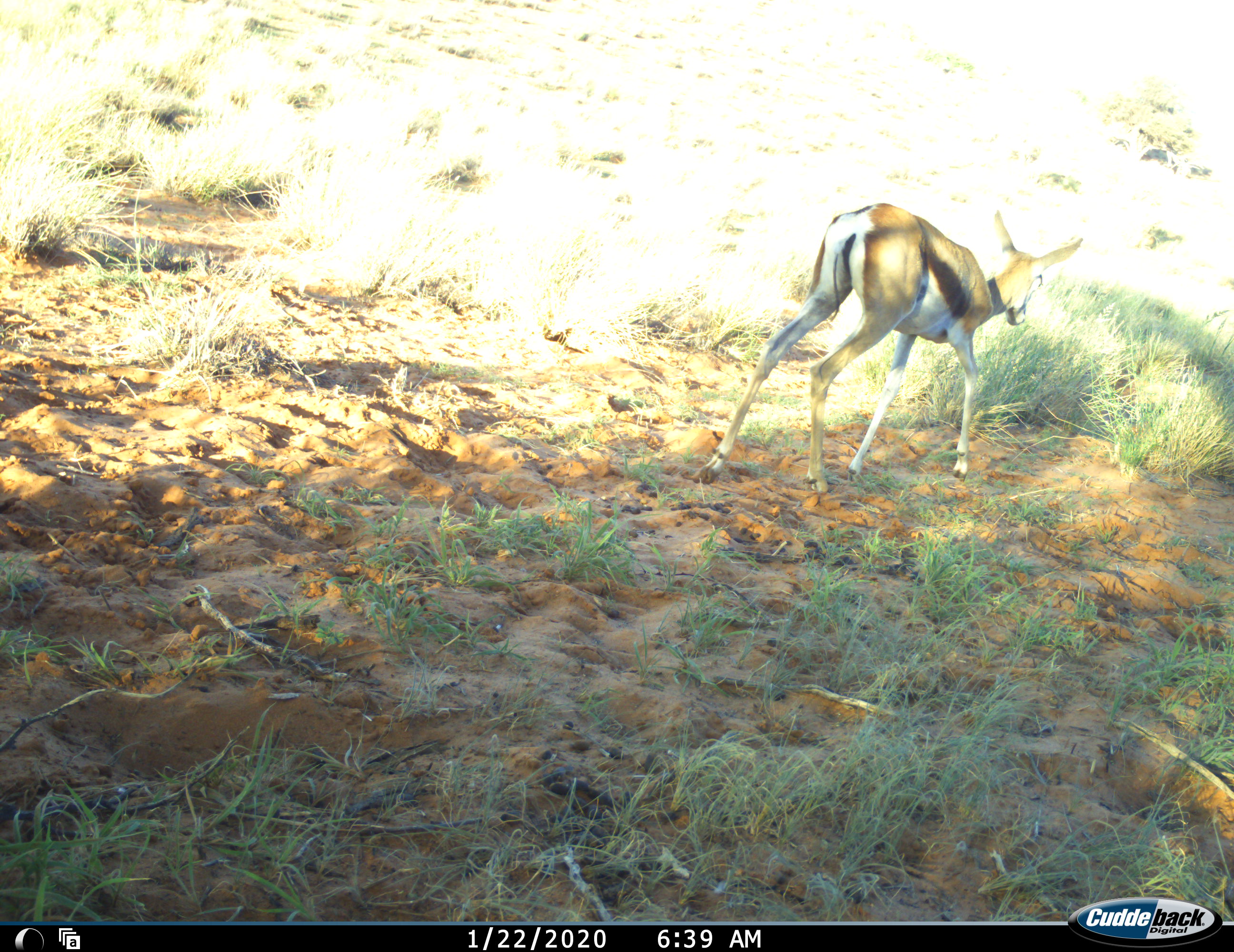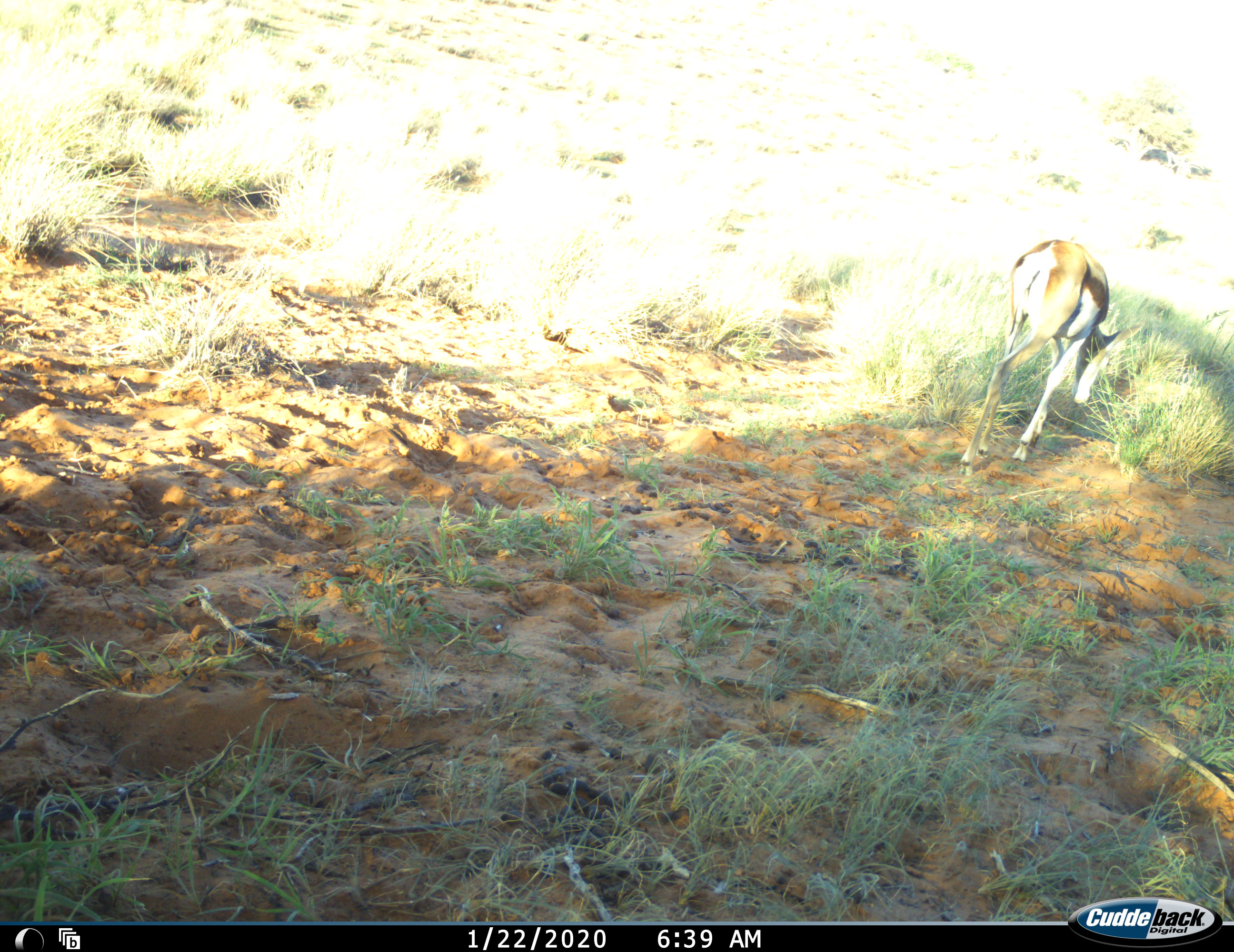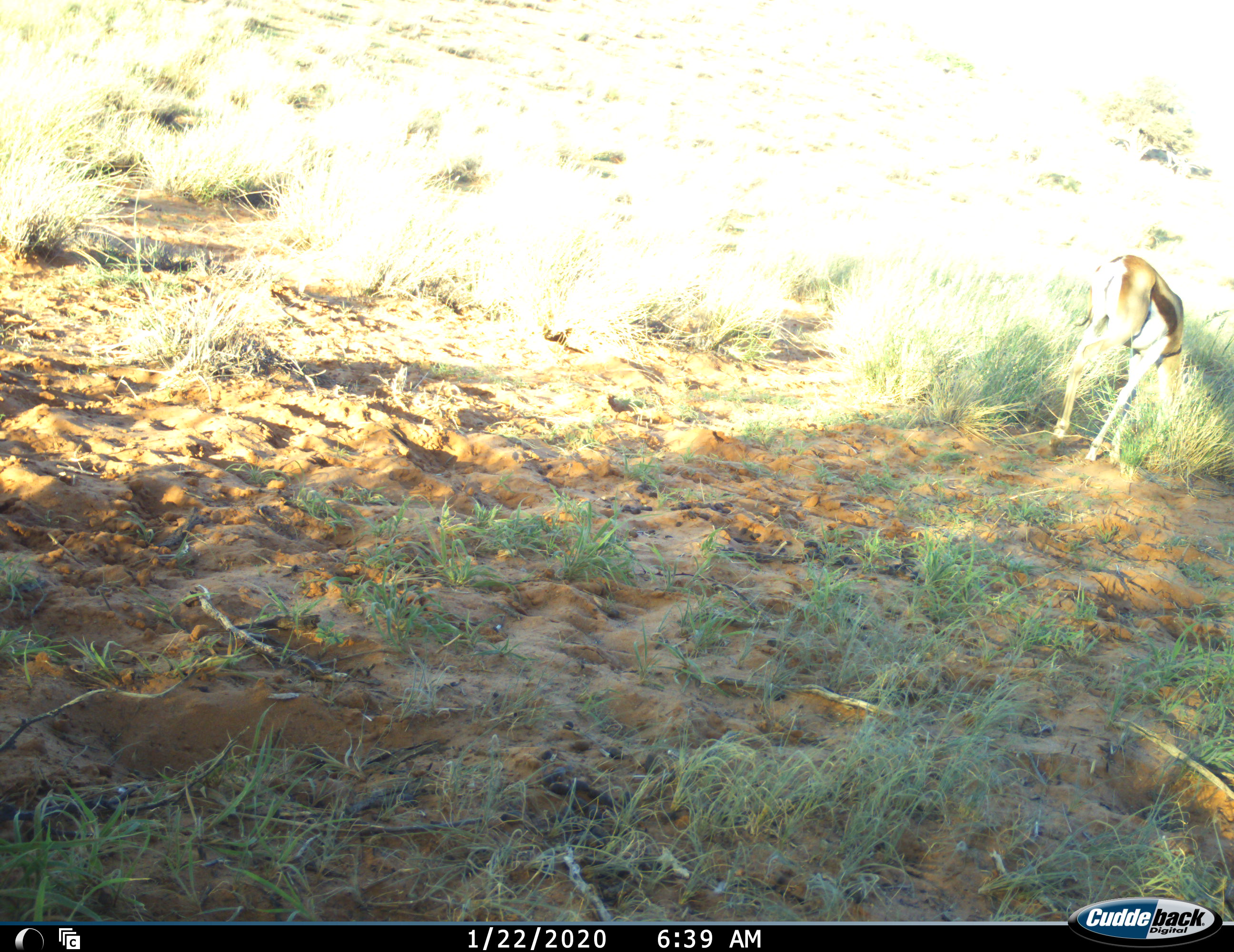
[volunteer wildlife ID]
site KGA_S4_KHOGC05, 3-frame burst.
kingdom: Animalia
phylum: Chordata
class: Mammalia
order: Artiodactyla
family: Bovidae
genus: Antidorcas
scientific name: Antidorcas marsupialis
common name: springbok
Springbok (Antidorcas marsupialis), count 1. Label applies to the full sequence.